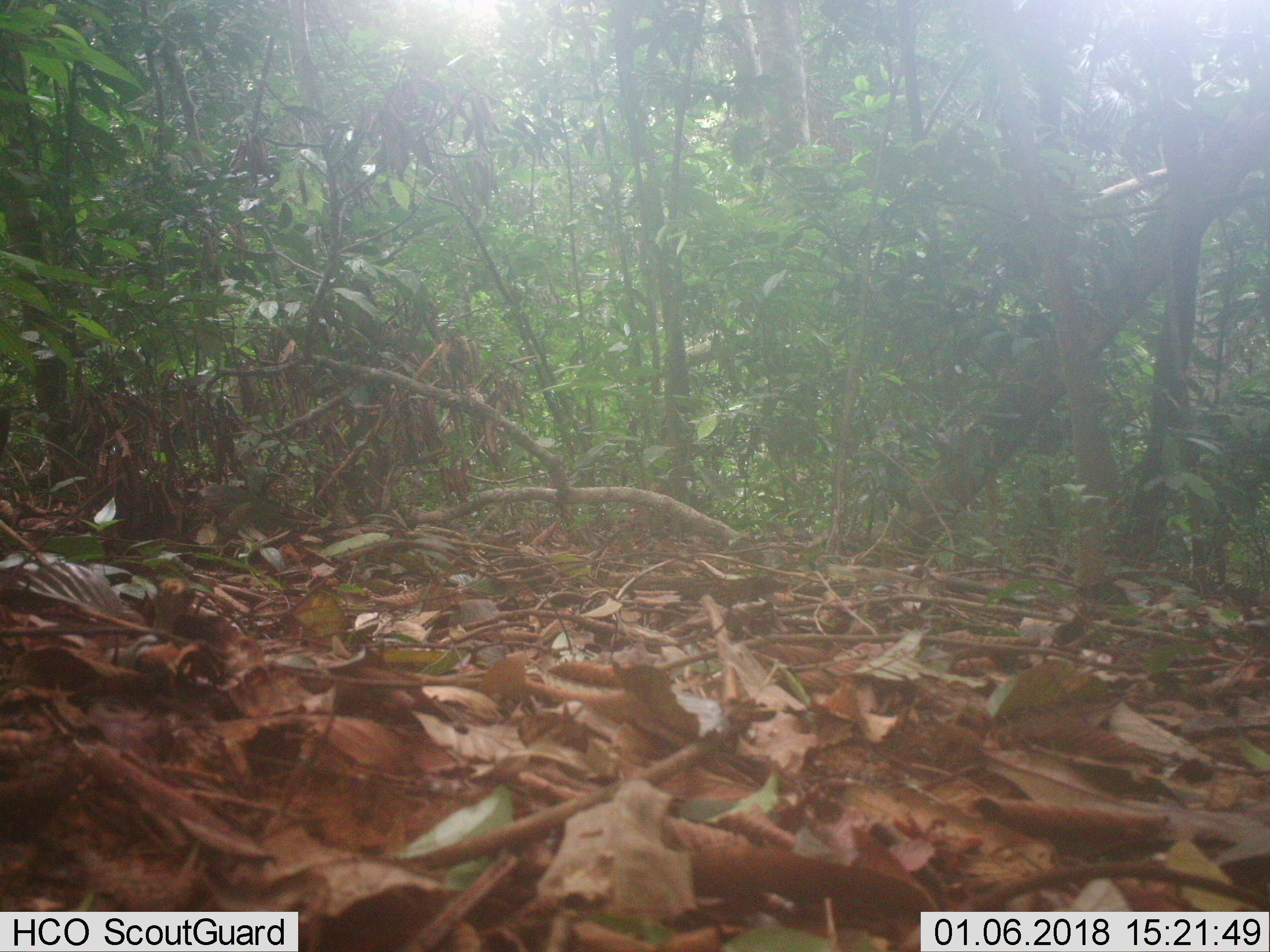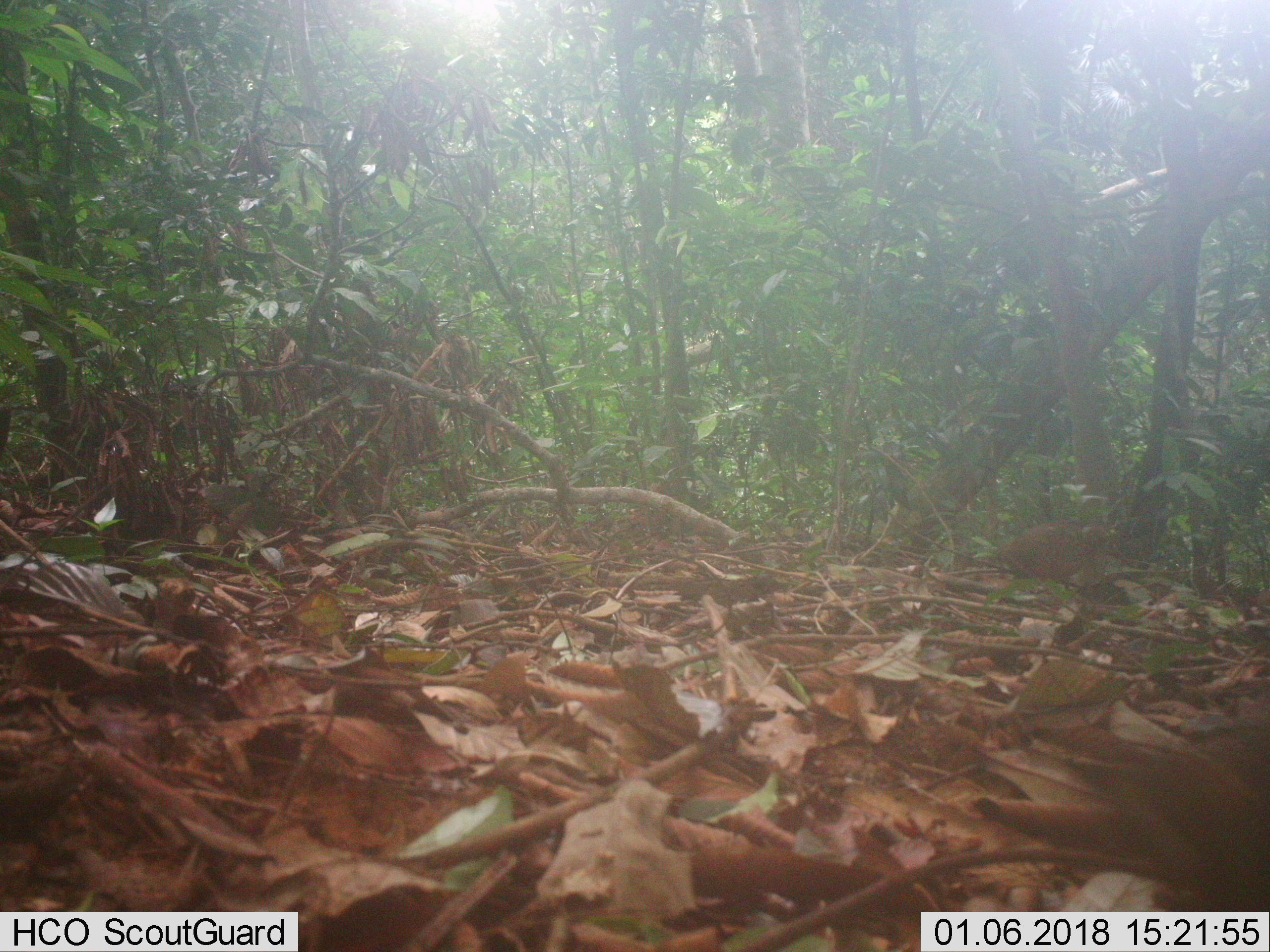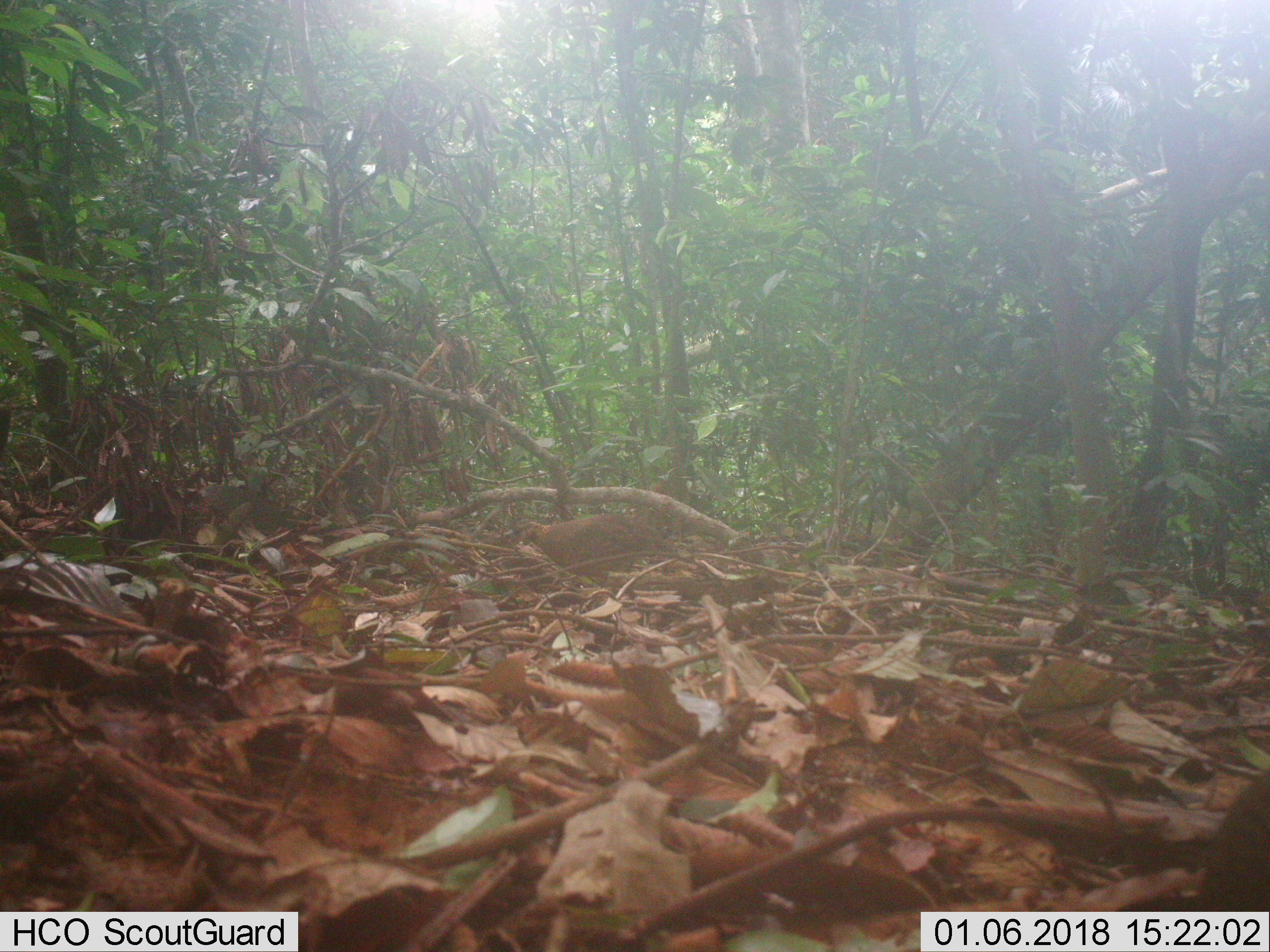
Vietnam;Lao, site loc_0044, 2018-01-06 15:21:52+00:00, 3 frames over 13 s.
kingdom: Animalia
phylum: Chordata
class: Aves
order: Galliformes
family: Phasianidae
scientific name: Phasianidae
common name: partridge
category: unidentified partridge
Unidentified partridge (partridge) (Phasianidae). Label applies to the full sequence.